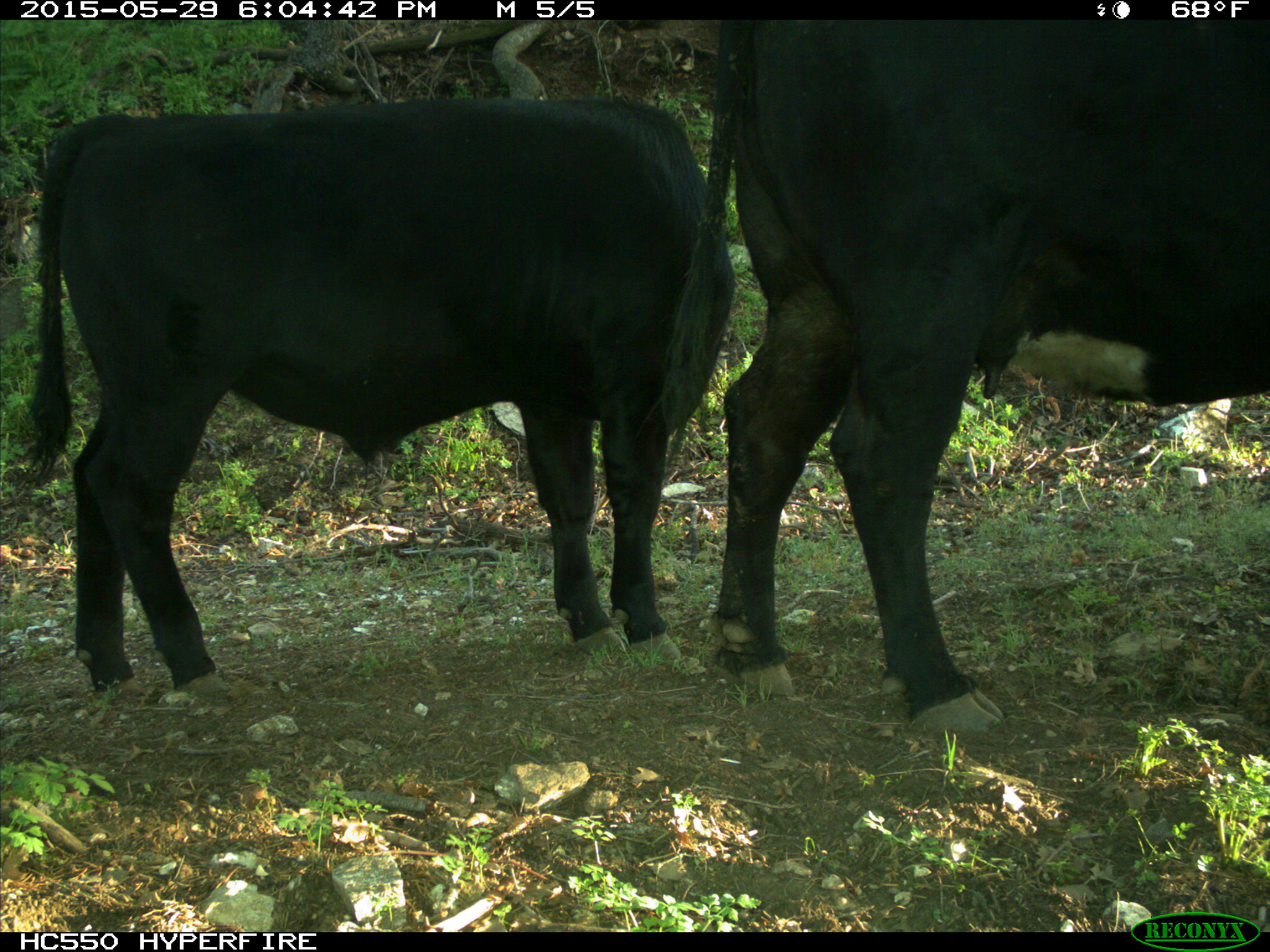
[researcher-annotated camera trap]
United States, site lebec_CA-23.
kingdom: Animalia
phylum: Chordata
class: Mammalia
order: Artiodactyla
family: Bovidae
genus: Bos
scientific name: Bos taurus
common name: domestic cow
Bos taurus (domestic cow).